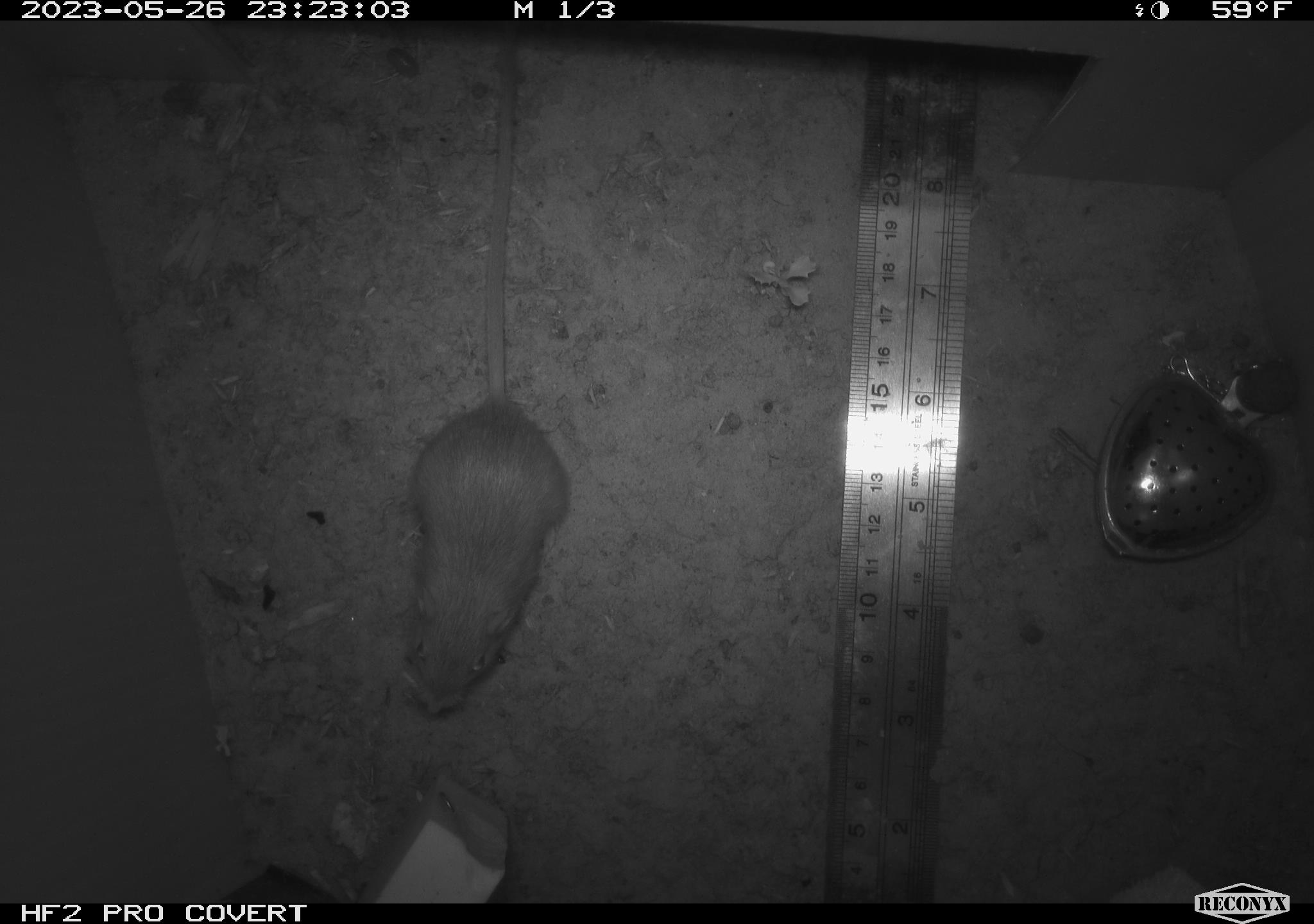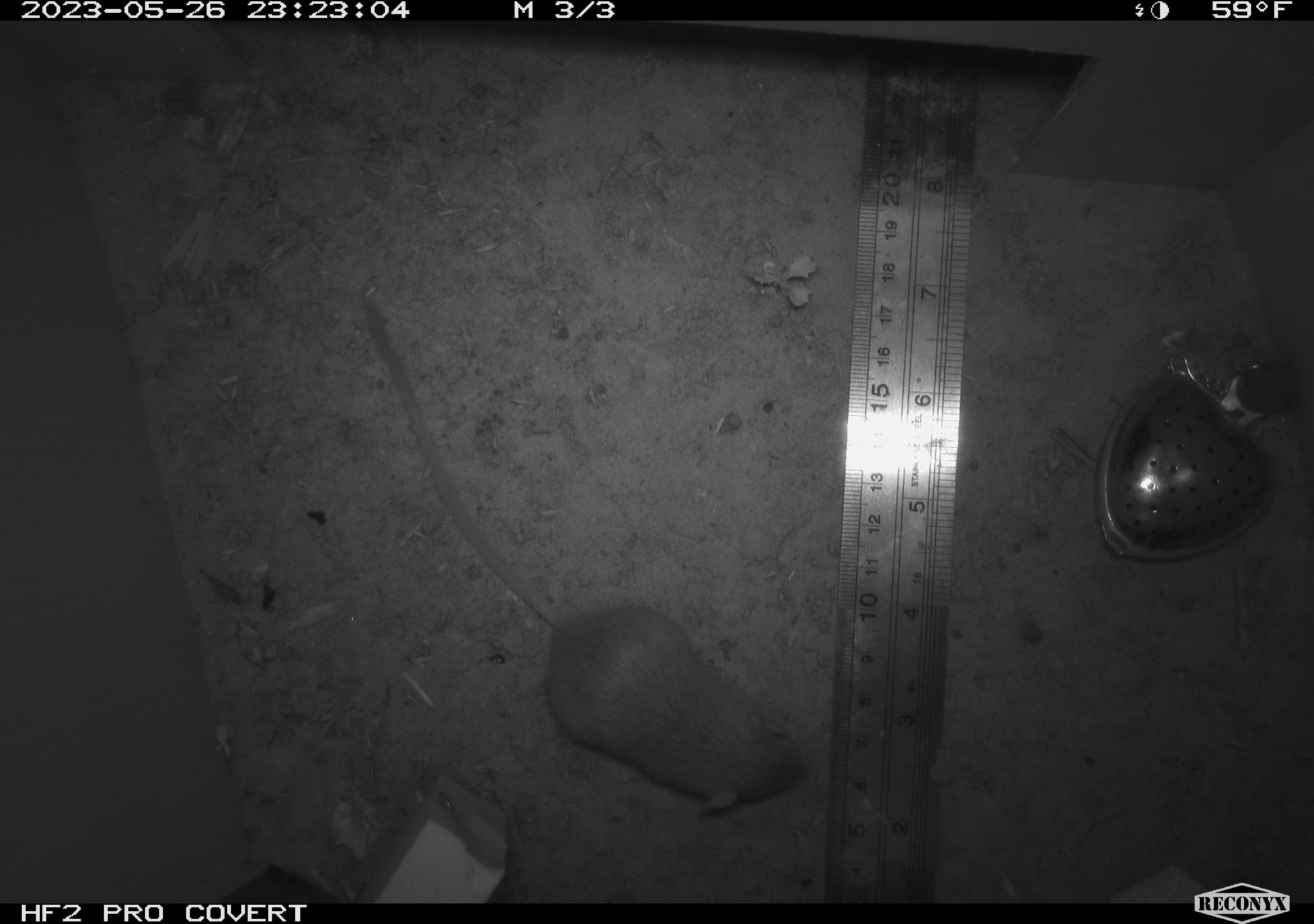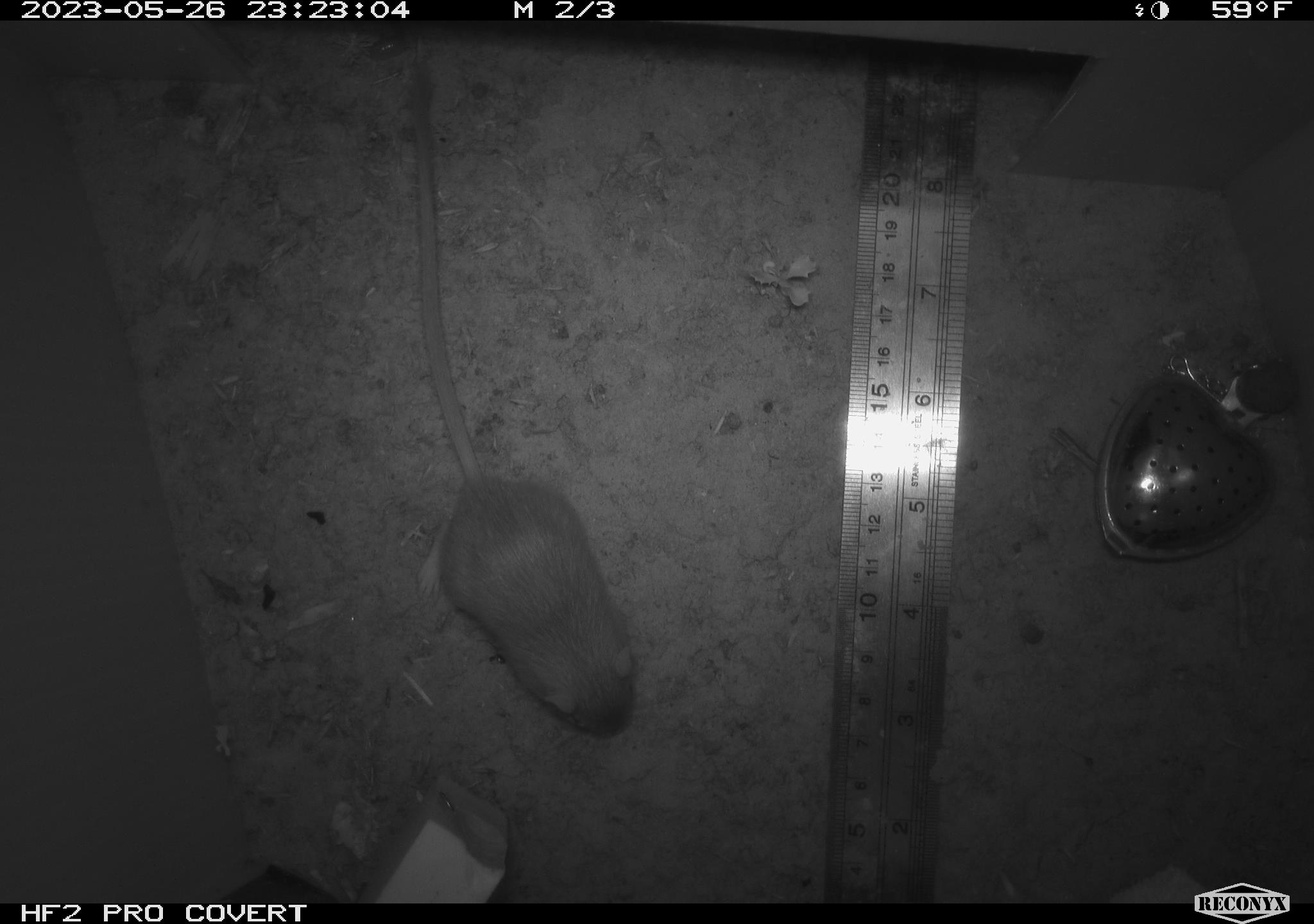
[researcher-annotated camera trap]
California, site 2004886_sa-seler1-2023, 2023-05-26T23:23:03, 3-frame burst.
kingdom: Animalia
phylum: Chordata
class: Mammalia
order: Rodentia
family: Heteromyidae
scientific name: Heteromyidae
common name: kangaroo rats and pocket mice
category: heteromyidae family